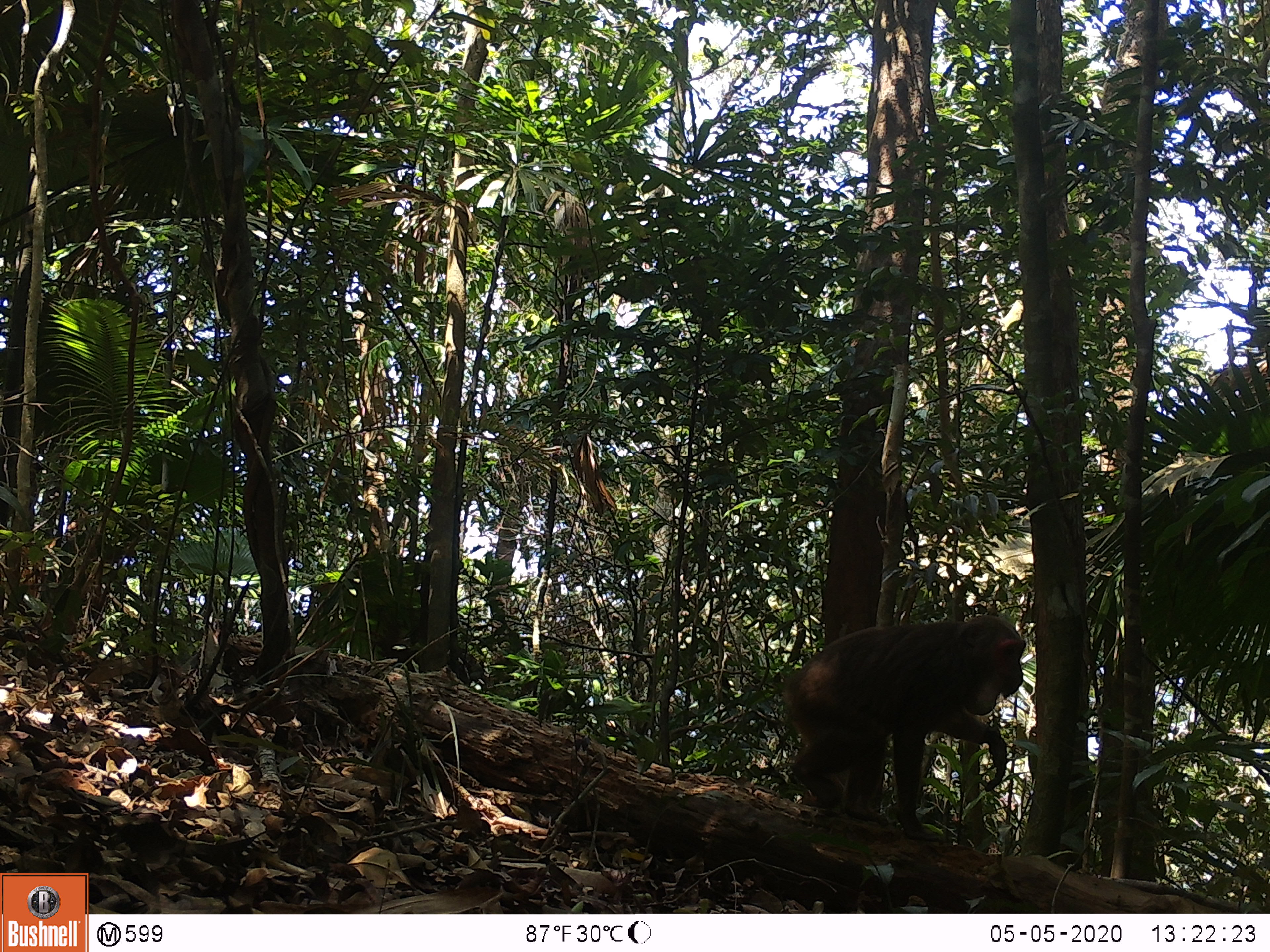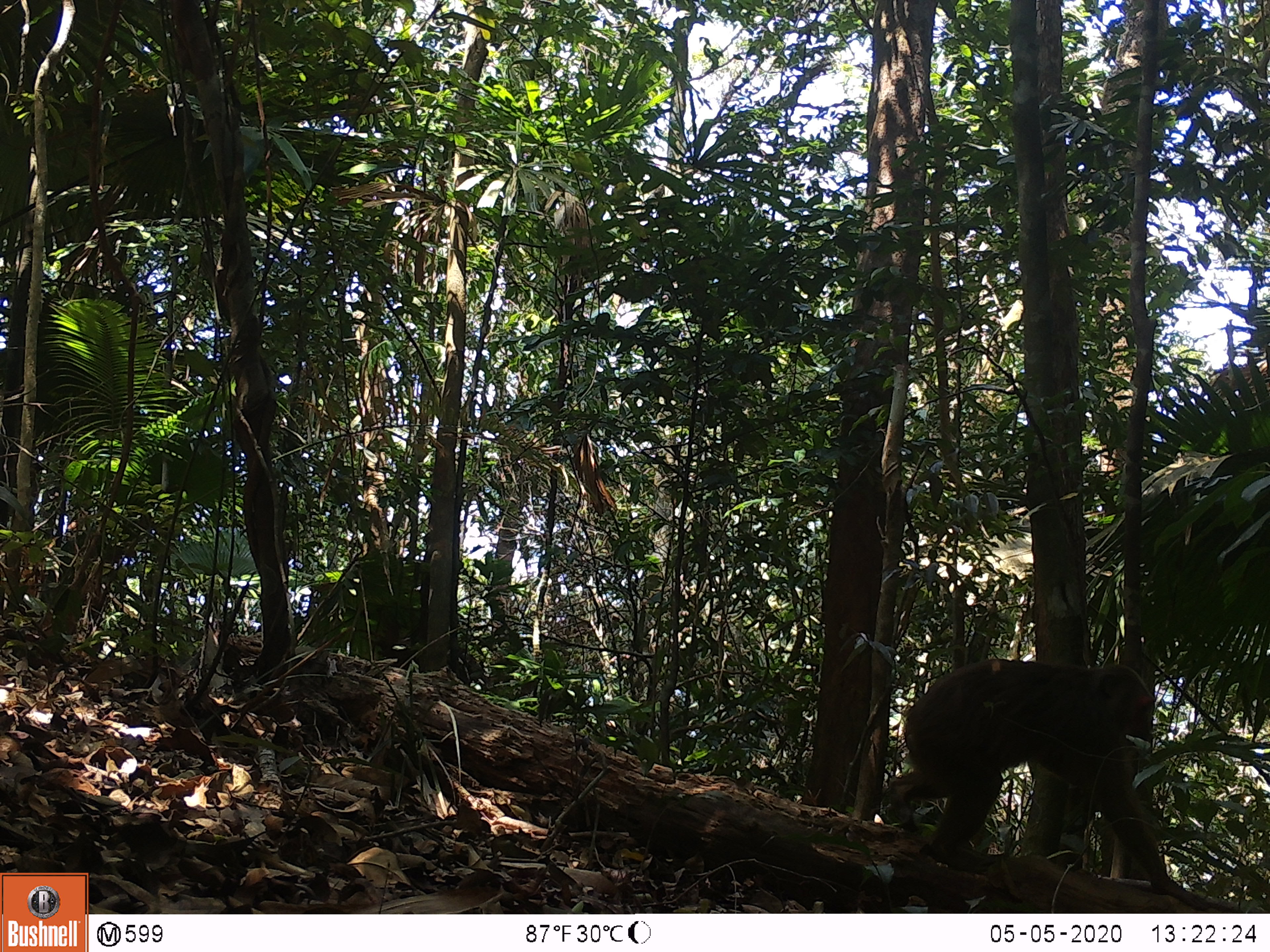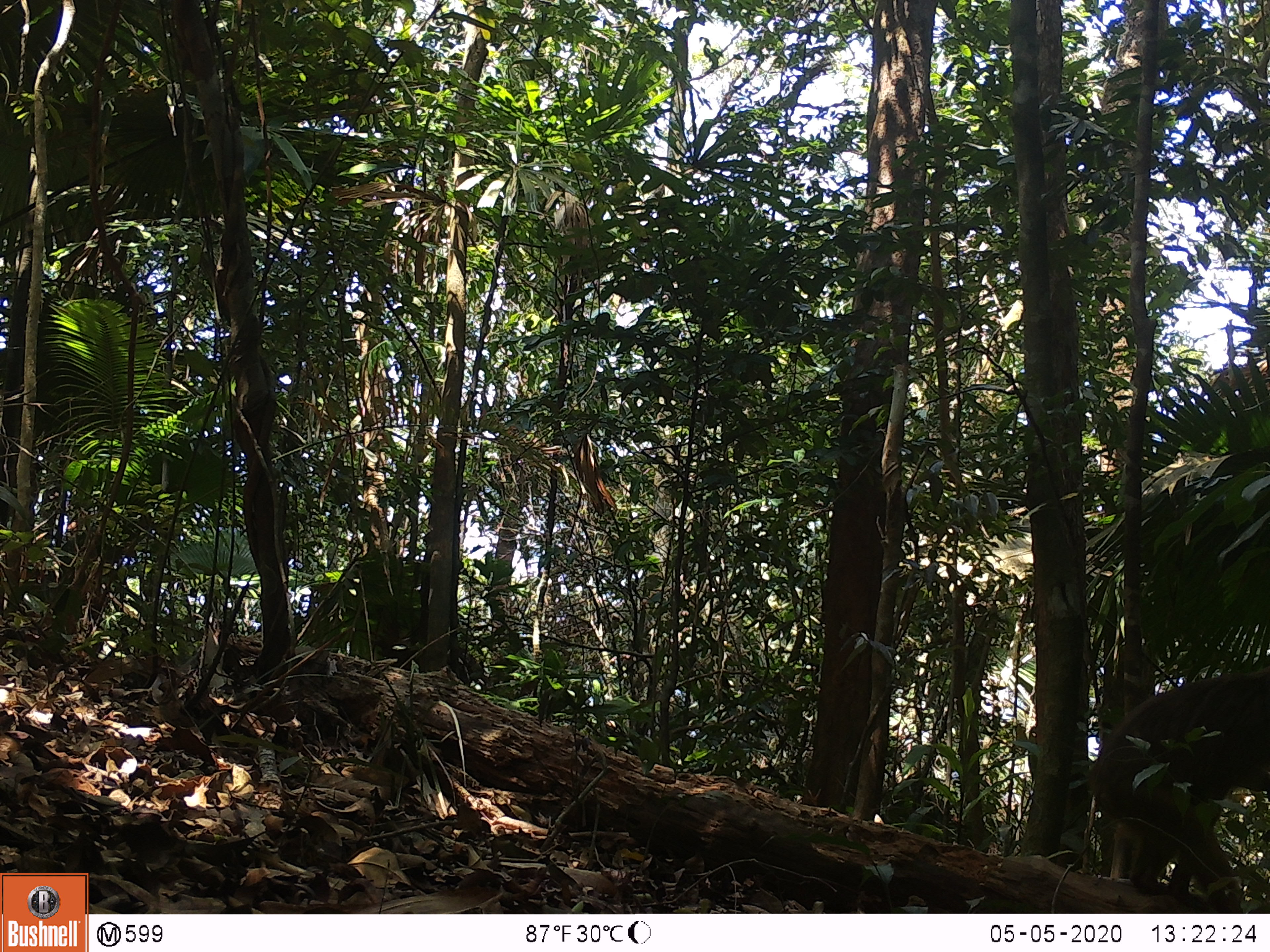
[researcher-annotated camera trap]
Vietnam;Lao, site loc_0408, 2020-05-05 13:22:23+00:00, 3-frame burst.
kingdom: Animalia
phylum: Chordata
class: Mammalia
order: Primates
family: Cercopithecidae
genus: Macaca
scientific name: Macaca arctoides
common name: stump-tailed macaque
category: stump tailed macaque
Stump tailed macaque (stump-tailed macaque) (Macaca arctoides). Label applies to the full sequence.